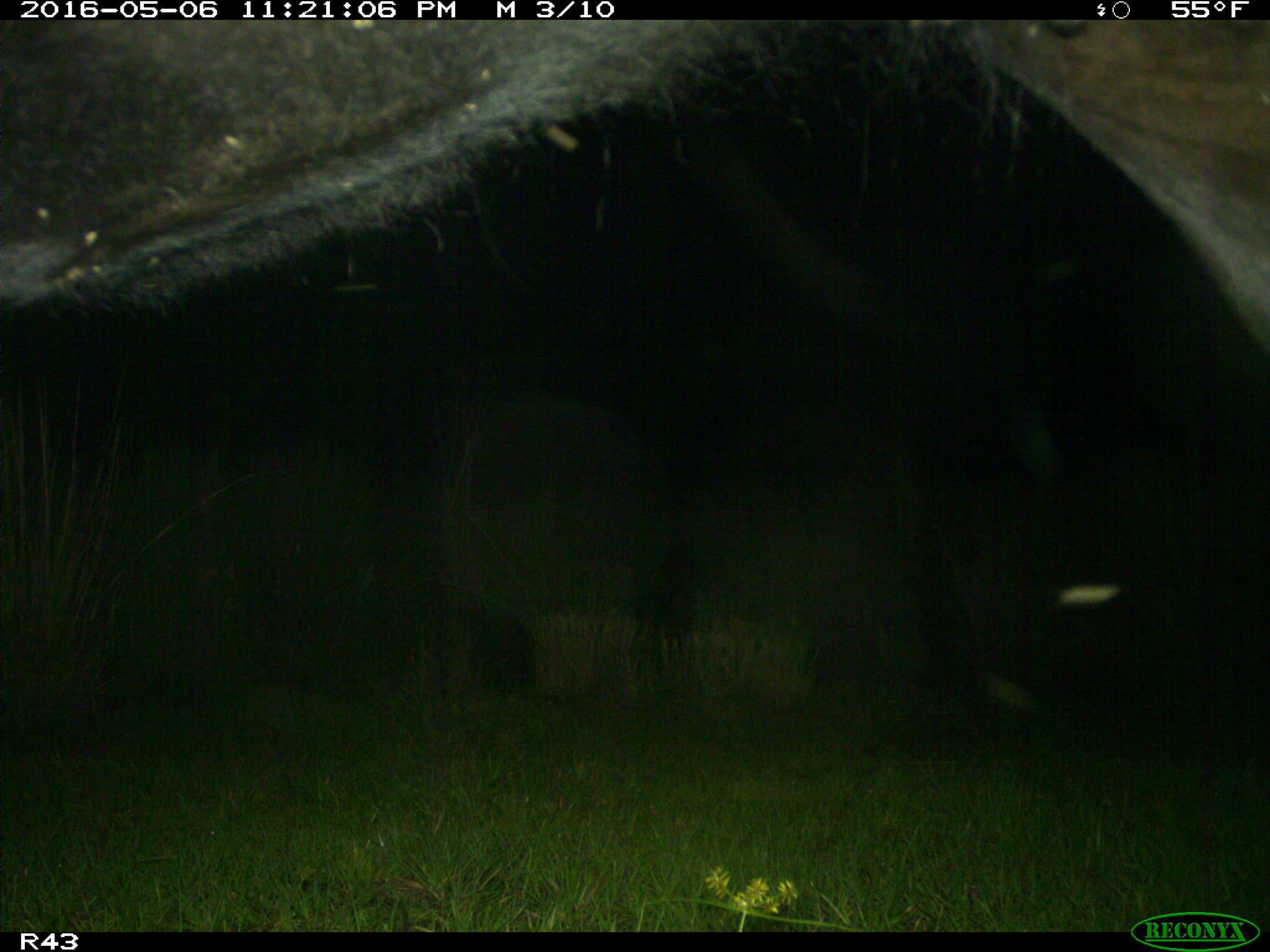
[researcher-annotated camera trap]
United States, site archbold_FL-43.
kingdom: Animalia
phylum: Chordata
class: Mammalia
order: Artiodactyla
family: Bovidae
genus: Bos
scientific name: Bos taurus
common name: domestic cow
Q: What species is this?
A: Bos taurus (domestic cow).